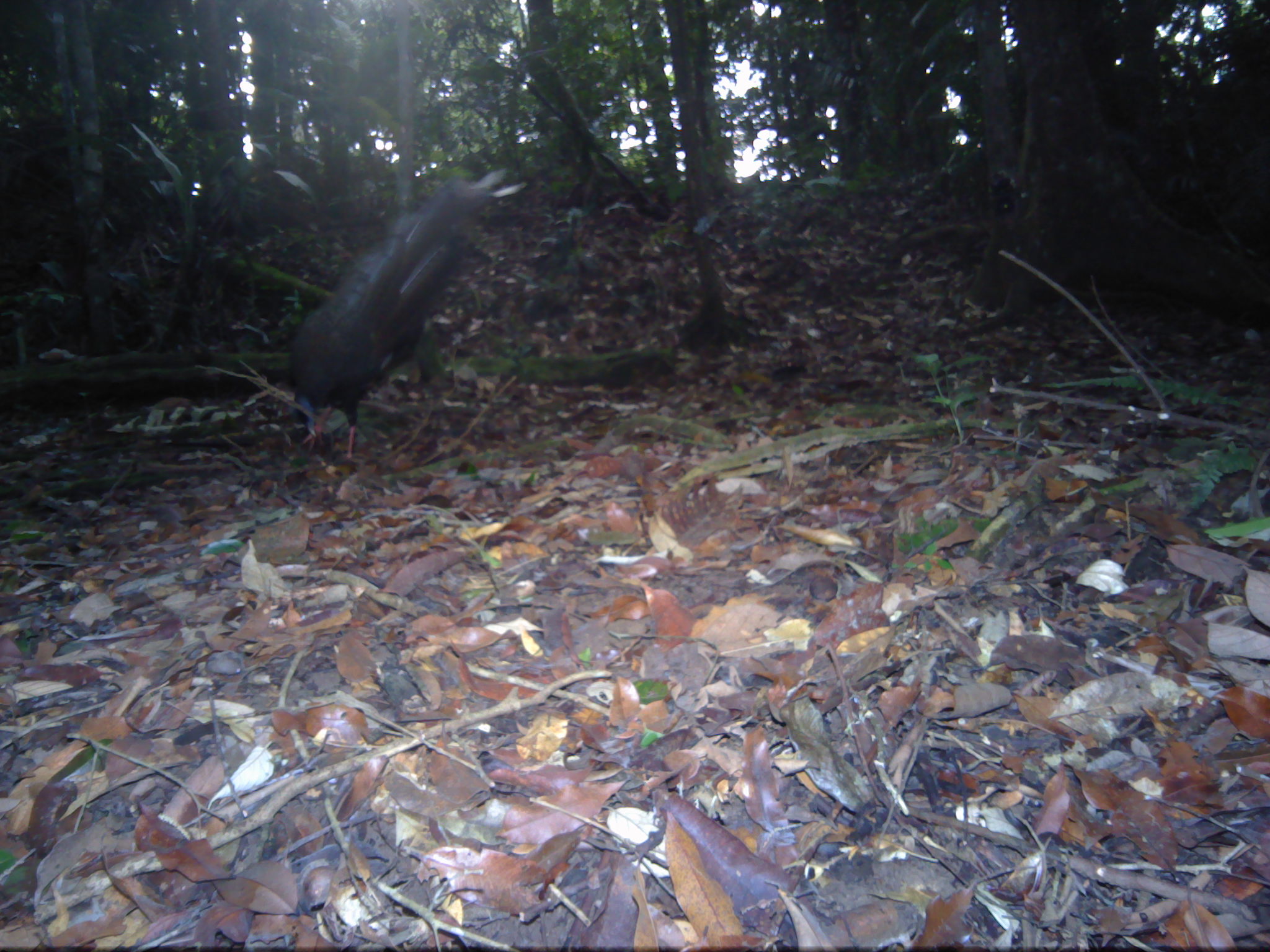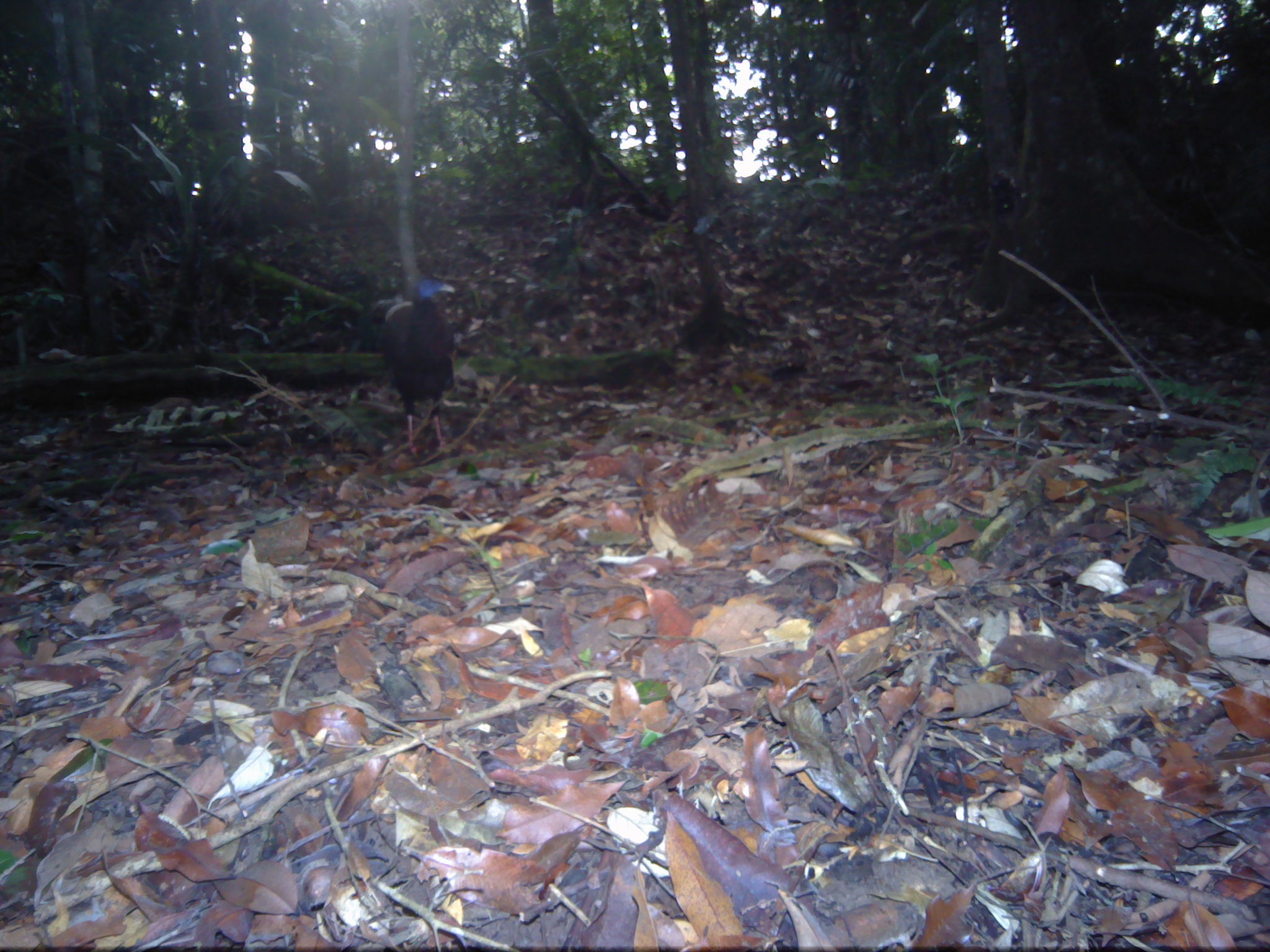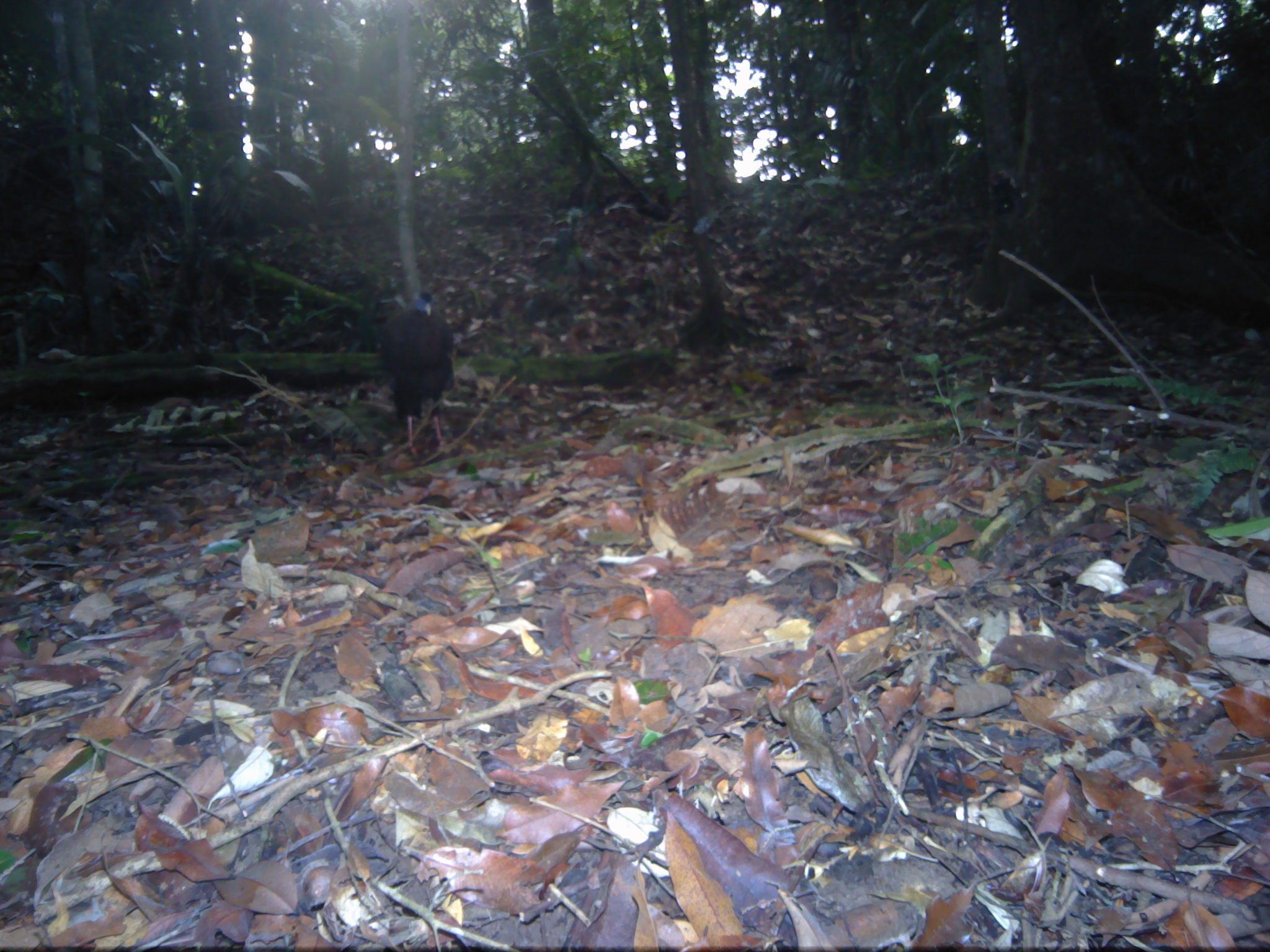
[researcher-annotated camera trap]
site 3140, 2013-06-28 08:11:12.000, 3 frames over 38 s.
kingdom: Animalia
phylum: Chordata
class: Aves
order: Galliformes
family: Phasianidae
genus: Argusianus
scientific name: Argusianus argus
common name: great argus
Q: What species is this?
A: Argusianus argus (great argus).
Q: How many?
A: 1.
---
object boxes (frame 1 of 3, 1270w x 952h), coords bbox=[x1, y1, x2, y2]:
argusianus argus: bbox=[286, 166, 529, 460]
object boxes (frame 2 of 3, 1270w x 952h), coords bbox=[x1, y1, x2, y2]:
argusianus argus: bbox=[373, 278, 456, 453]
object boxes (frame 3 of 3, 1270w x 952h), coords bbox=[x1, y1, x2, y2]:
argusianus argus: bbox=[378, 290, 455, 455]